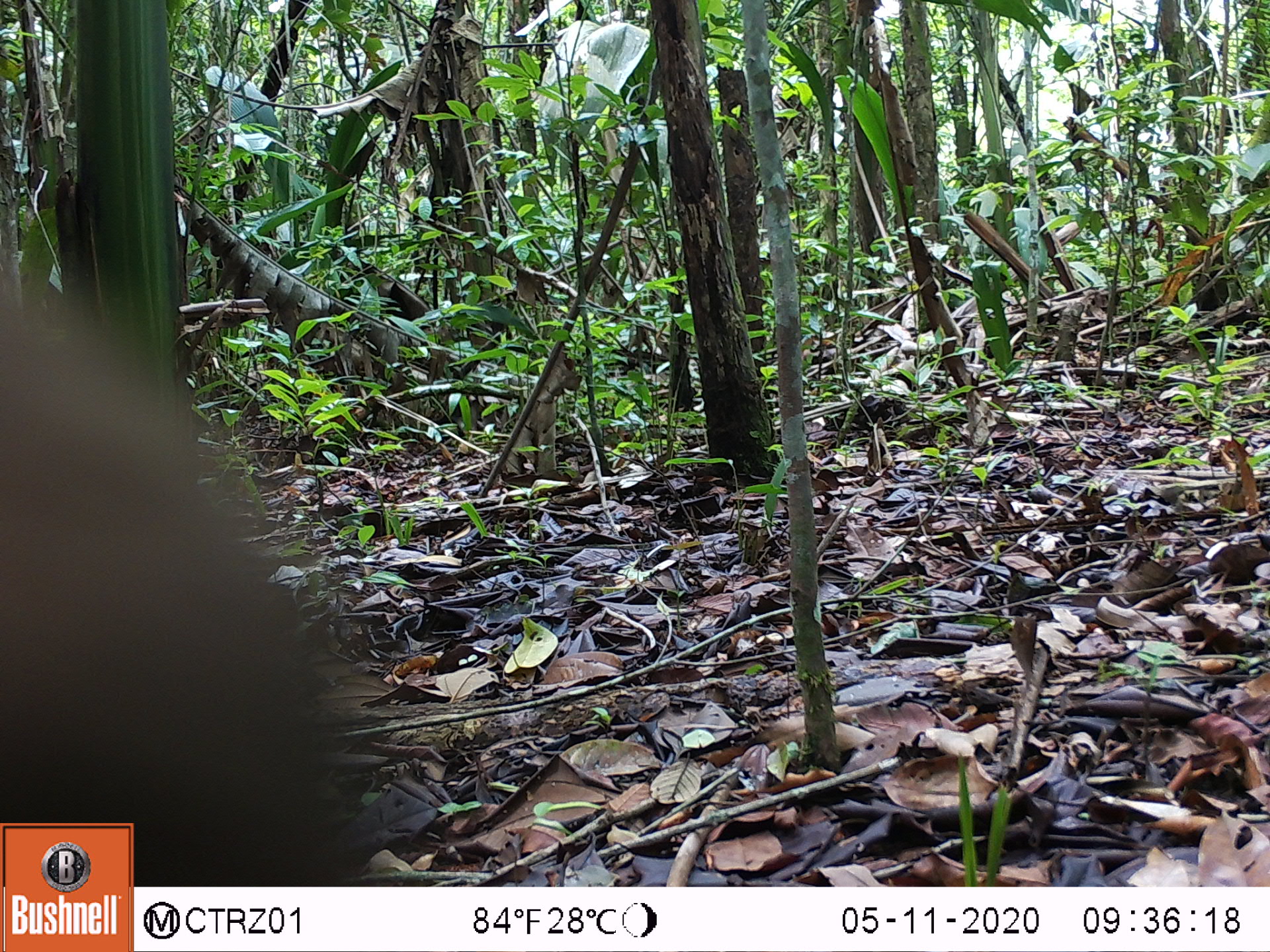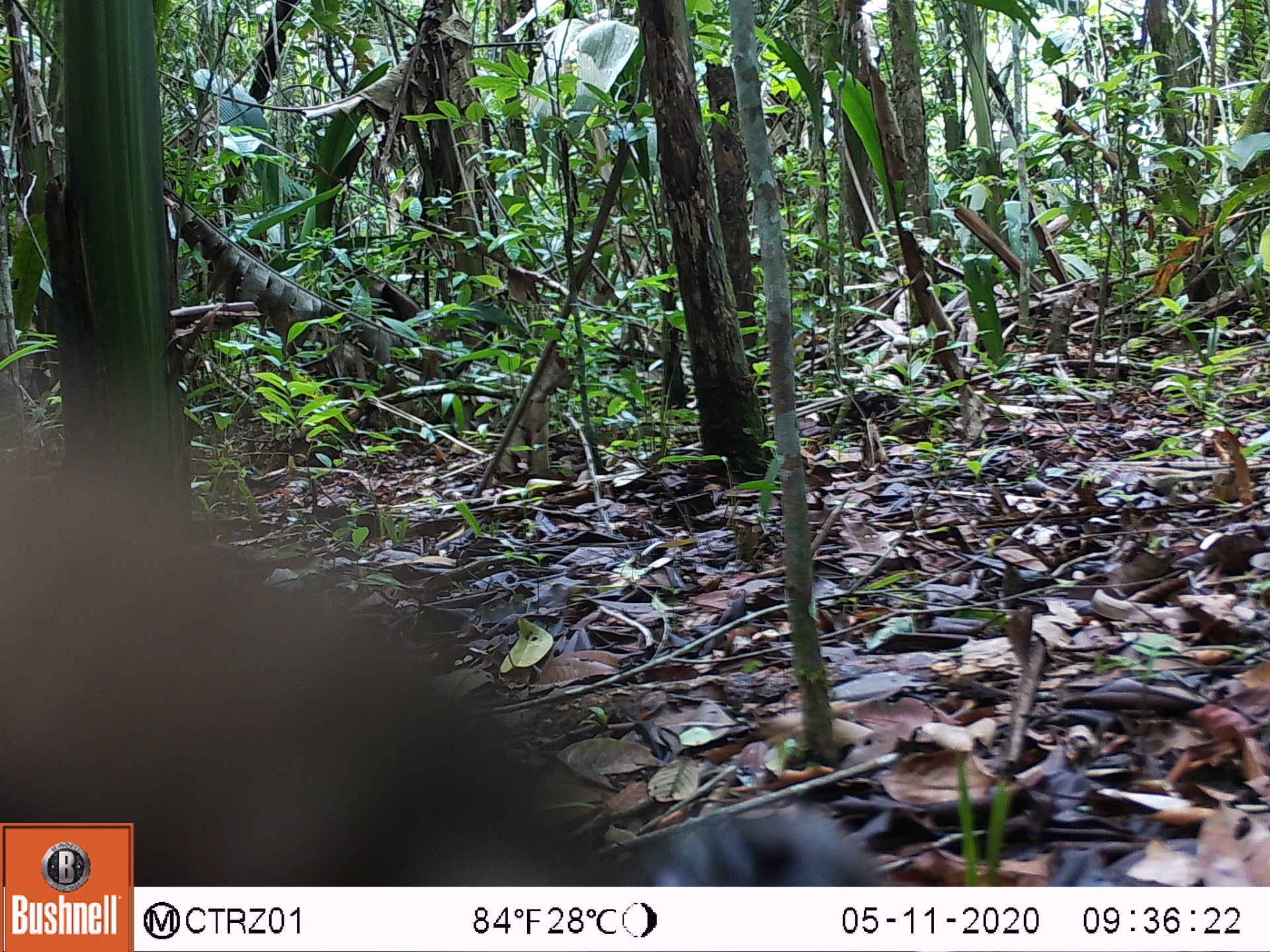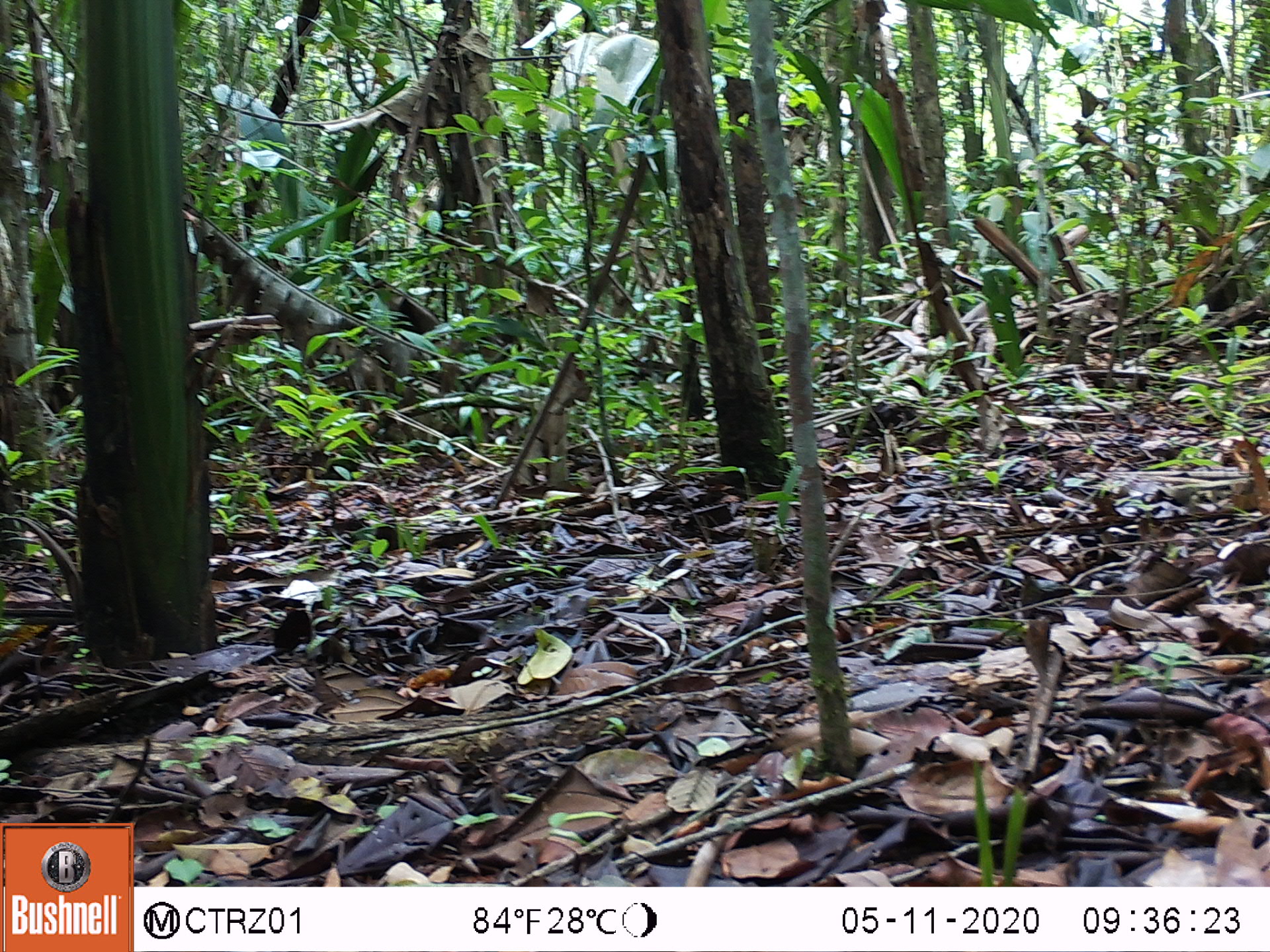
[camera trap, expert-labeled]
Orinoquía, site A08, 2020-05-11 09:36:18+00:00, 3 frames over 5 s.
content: unidentified animal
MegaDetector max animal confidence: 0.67